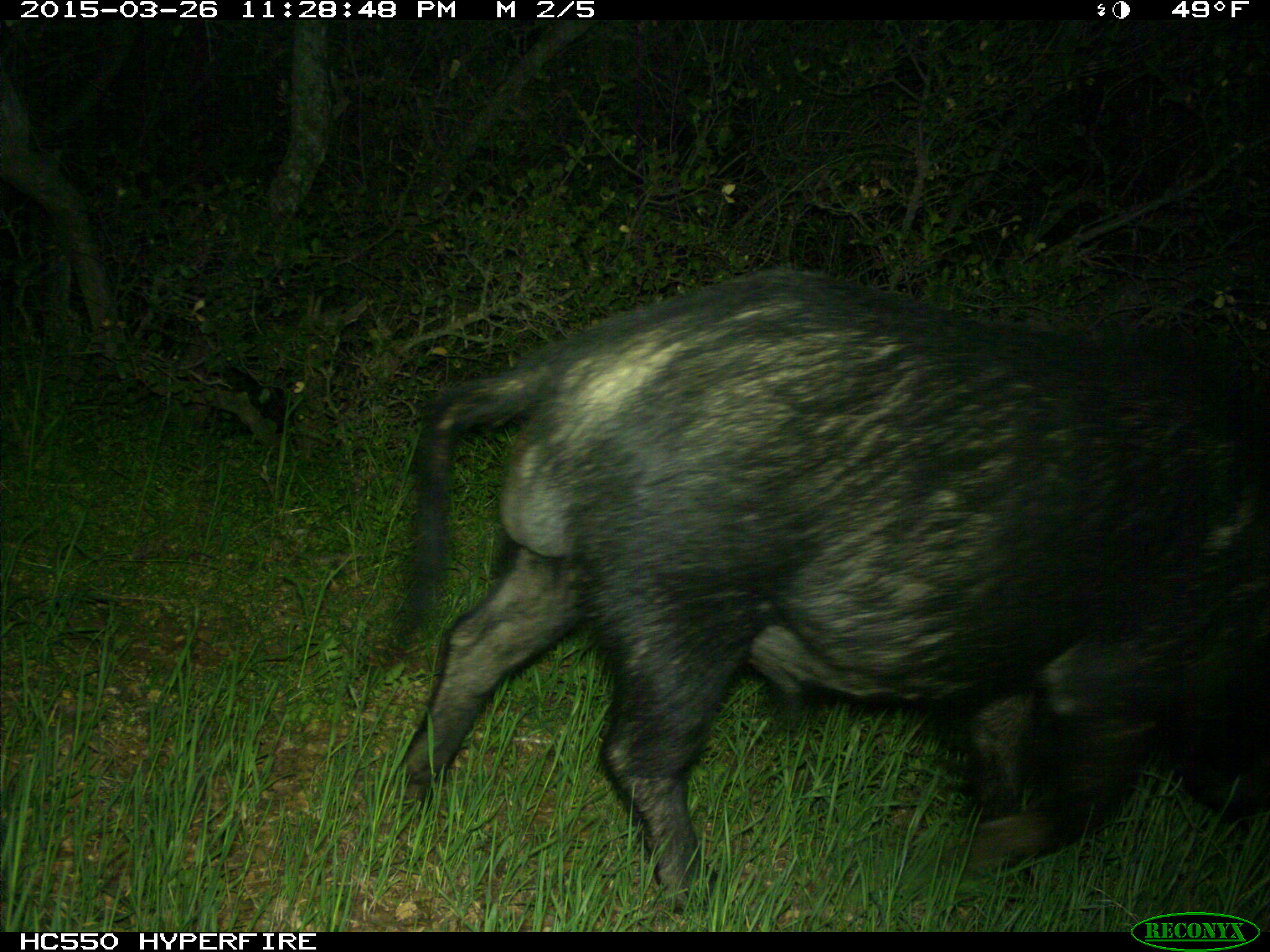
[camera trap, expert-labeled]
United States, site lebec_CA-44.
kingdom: Animalia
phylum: Chordata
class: Mammalia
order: Artiodactyla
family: Suidae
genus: Sus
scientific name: Sus scrofa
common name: wild boar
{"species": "Sus scrofa (wild boar)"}